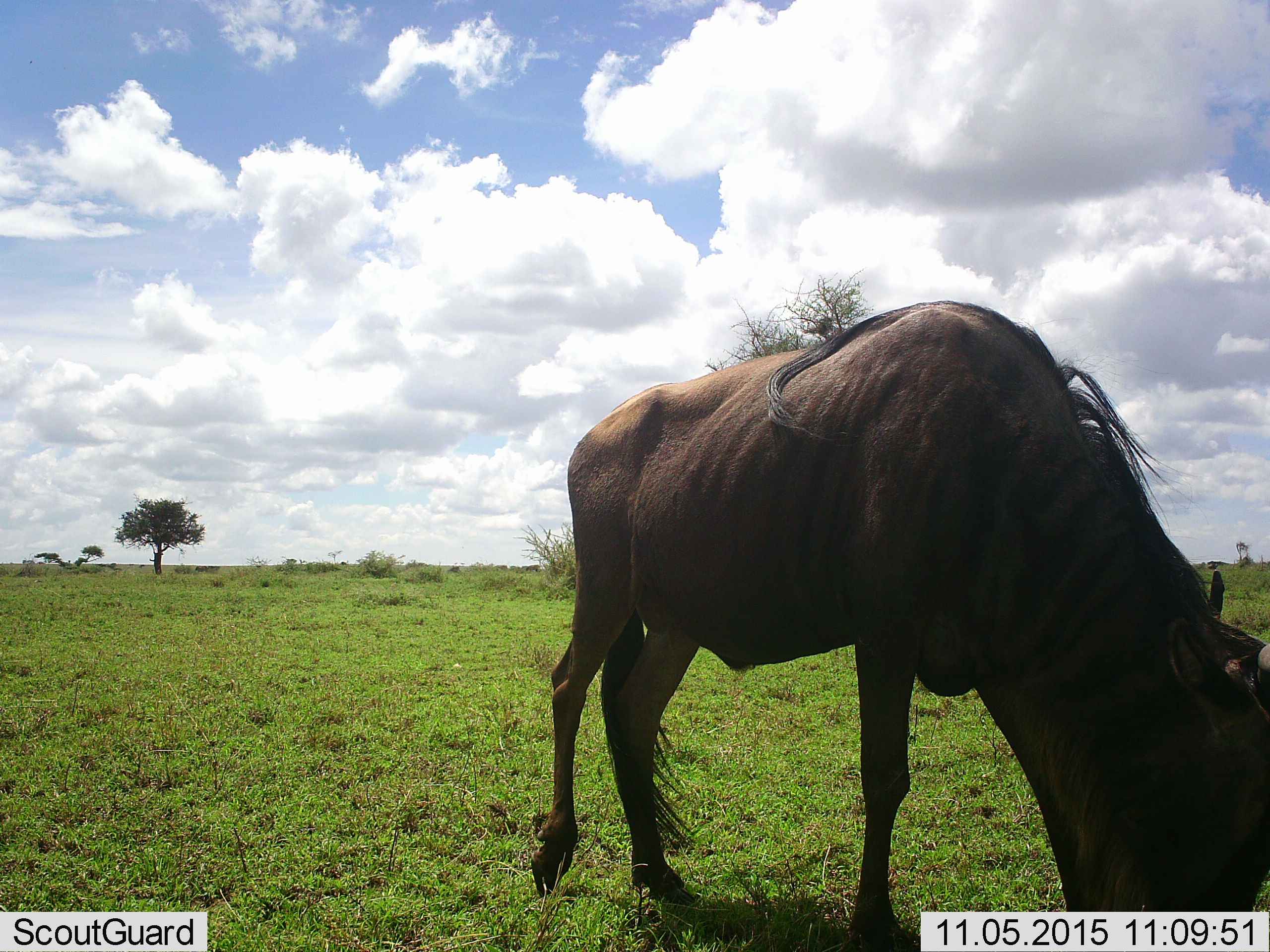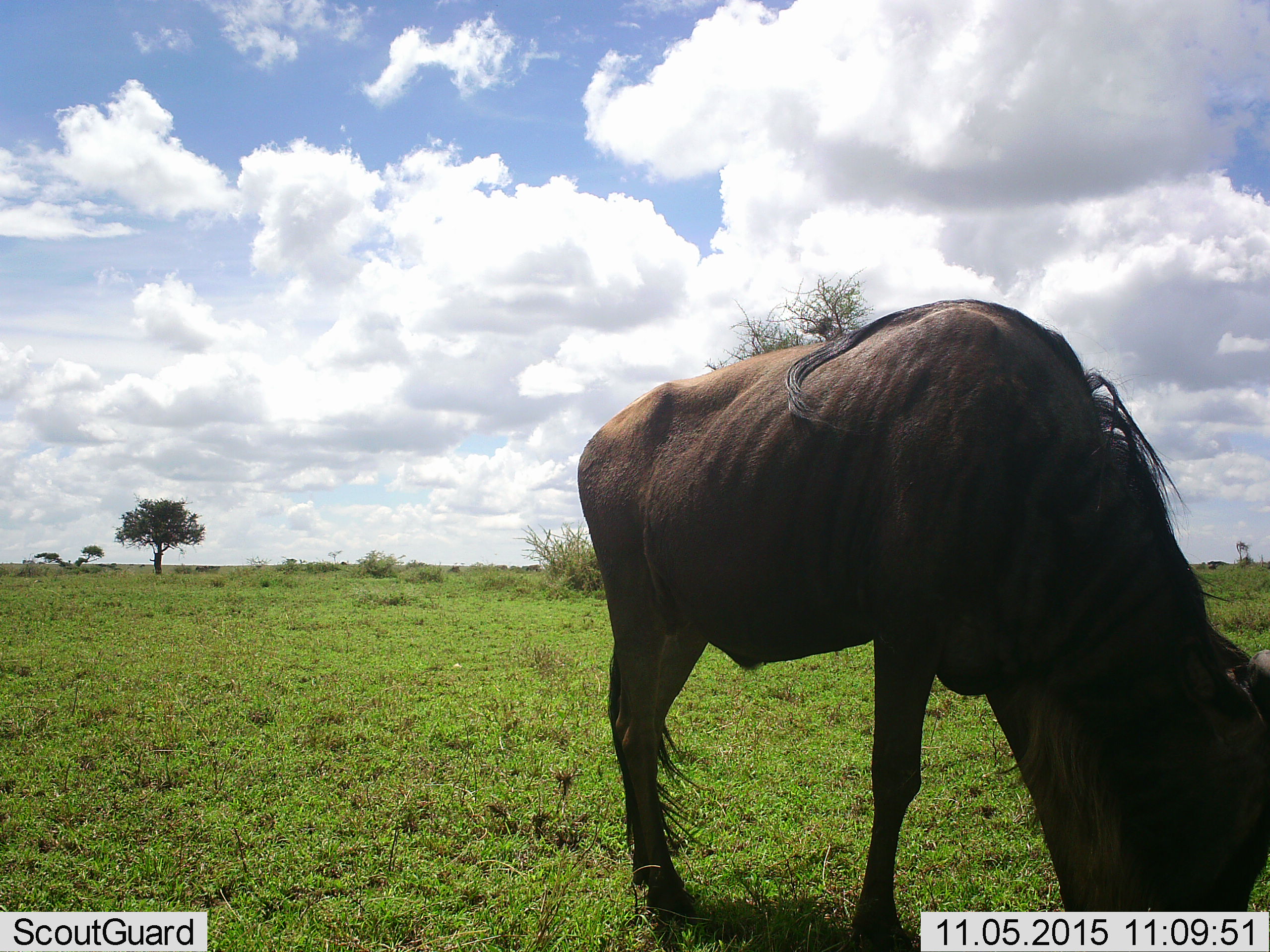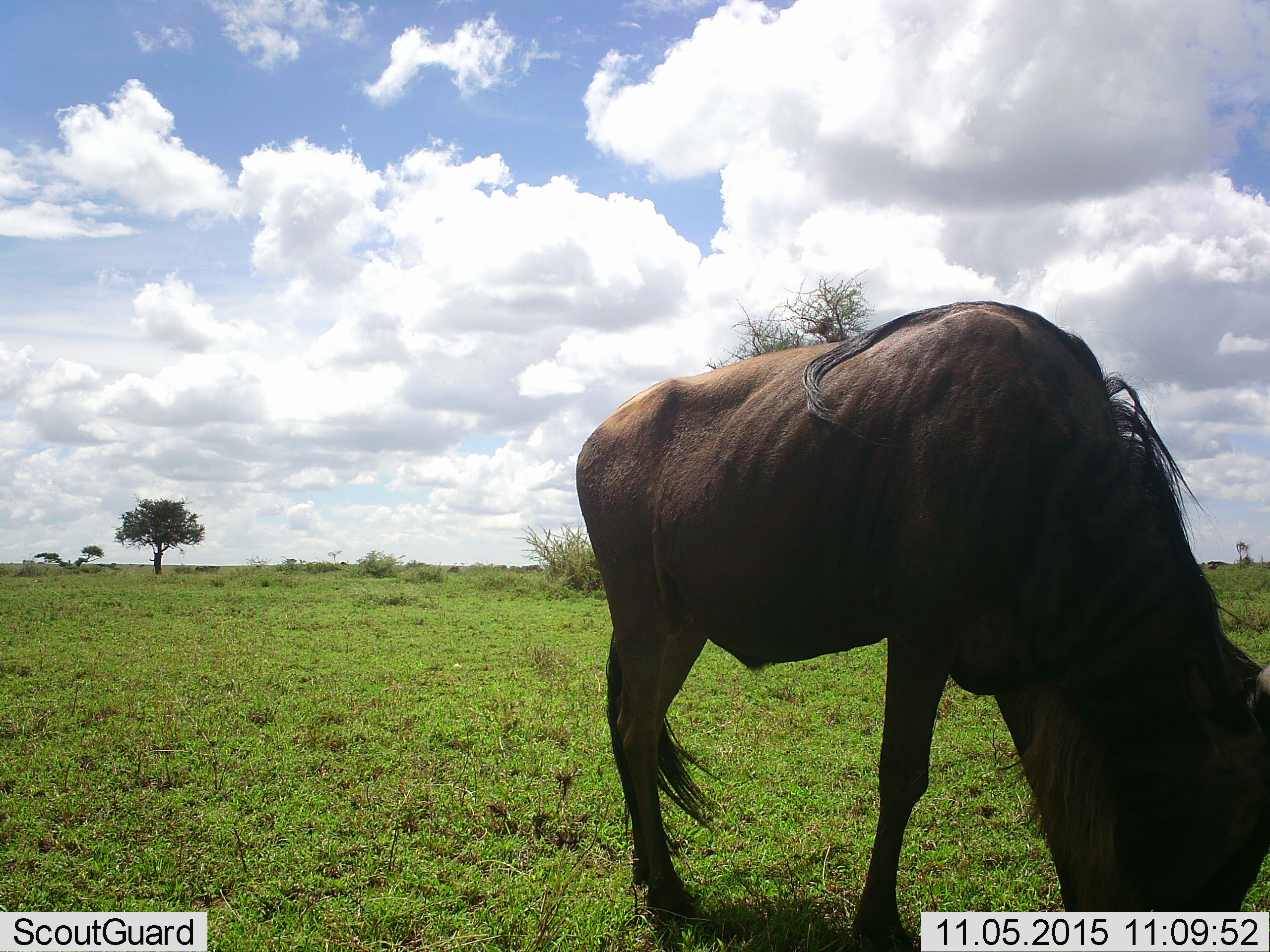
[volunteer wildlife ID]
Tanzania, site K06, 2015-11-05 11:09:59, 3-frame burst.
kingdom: Animalia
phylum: Chordata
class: Mammalia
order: Artiodactyla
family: Bovidae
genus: Connochaetes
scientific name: Connochaetes taurinus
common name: blue wildebeest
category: wildebeest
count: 1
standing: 33%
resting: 0%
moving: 22%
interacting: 0%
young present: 11%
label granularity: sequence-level